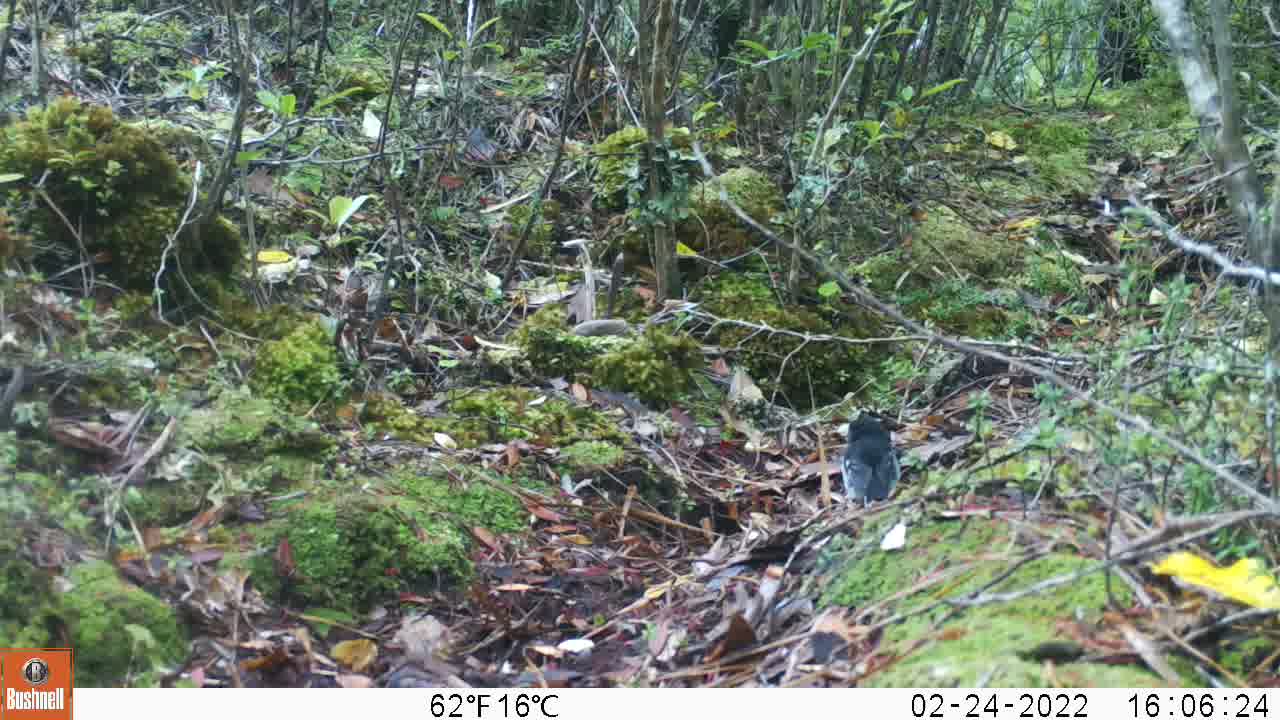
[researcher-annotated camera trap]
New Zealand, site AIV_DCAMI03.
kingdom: Animalia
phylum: Chordata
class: Aves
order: Passeriformes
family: Petroicidae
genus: Petroica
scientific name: Petroica macrocephala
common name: tomtit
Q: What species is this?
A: Tomtit (Petroica macrocephala).